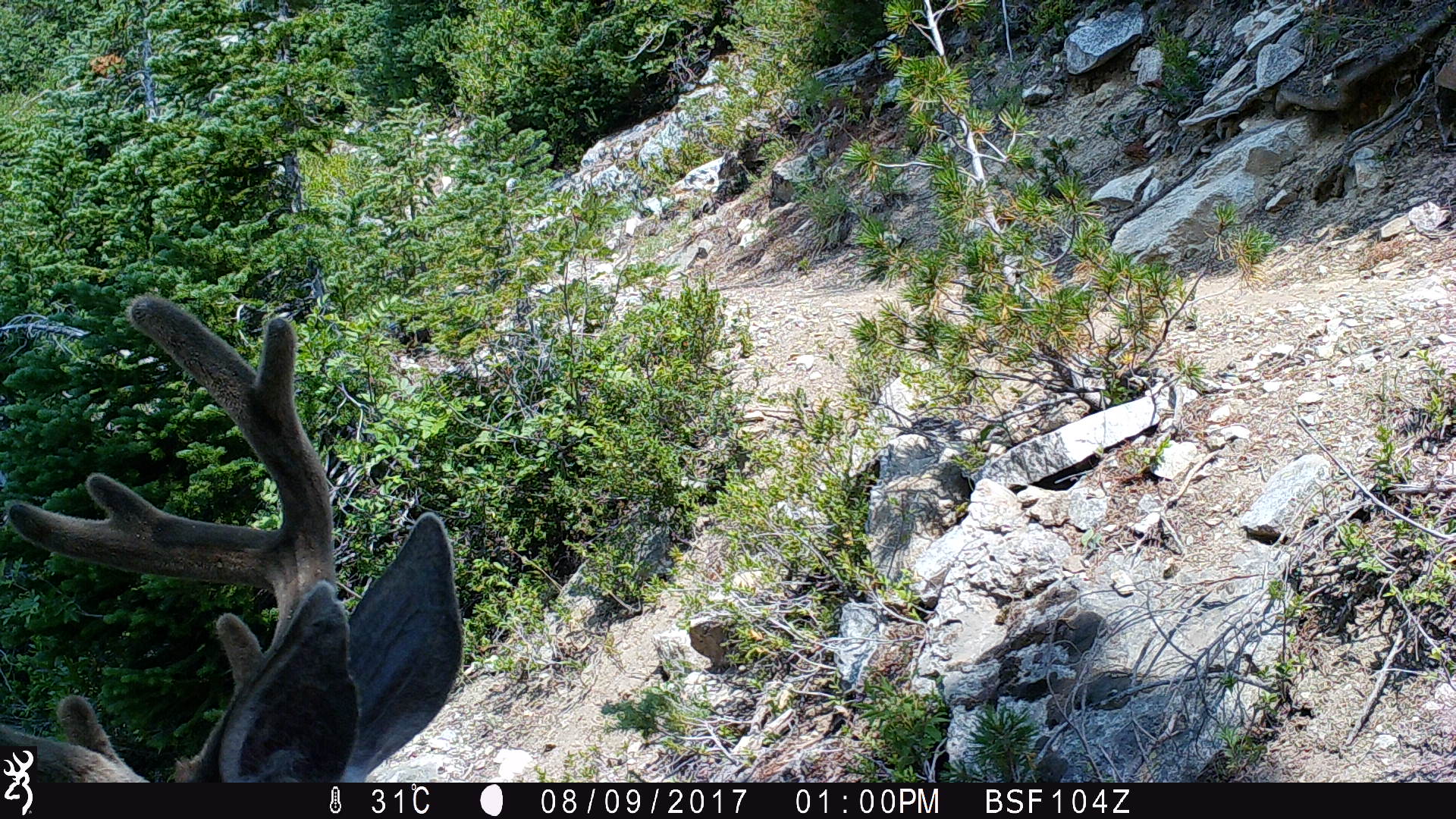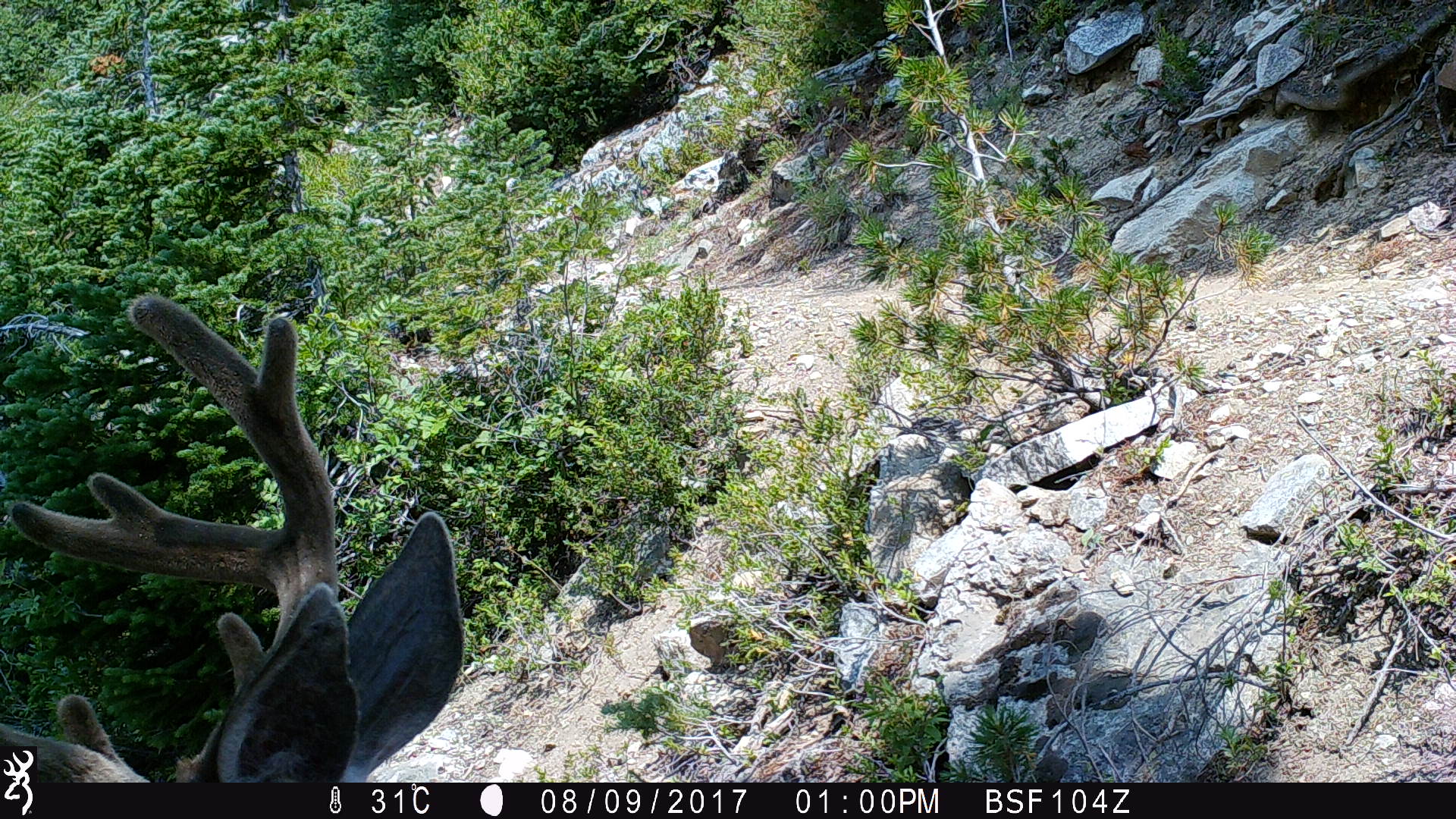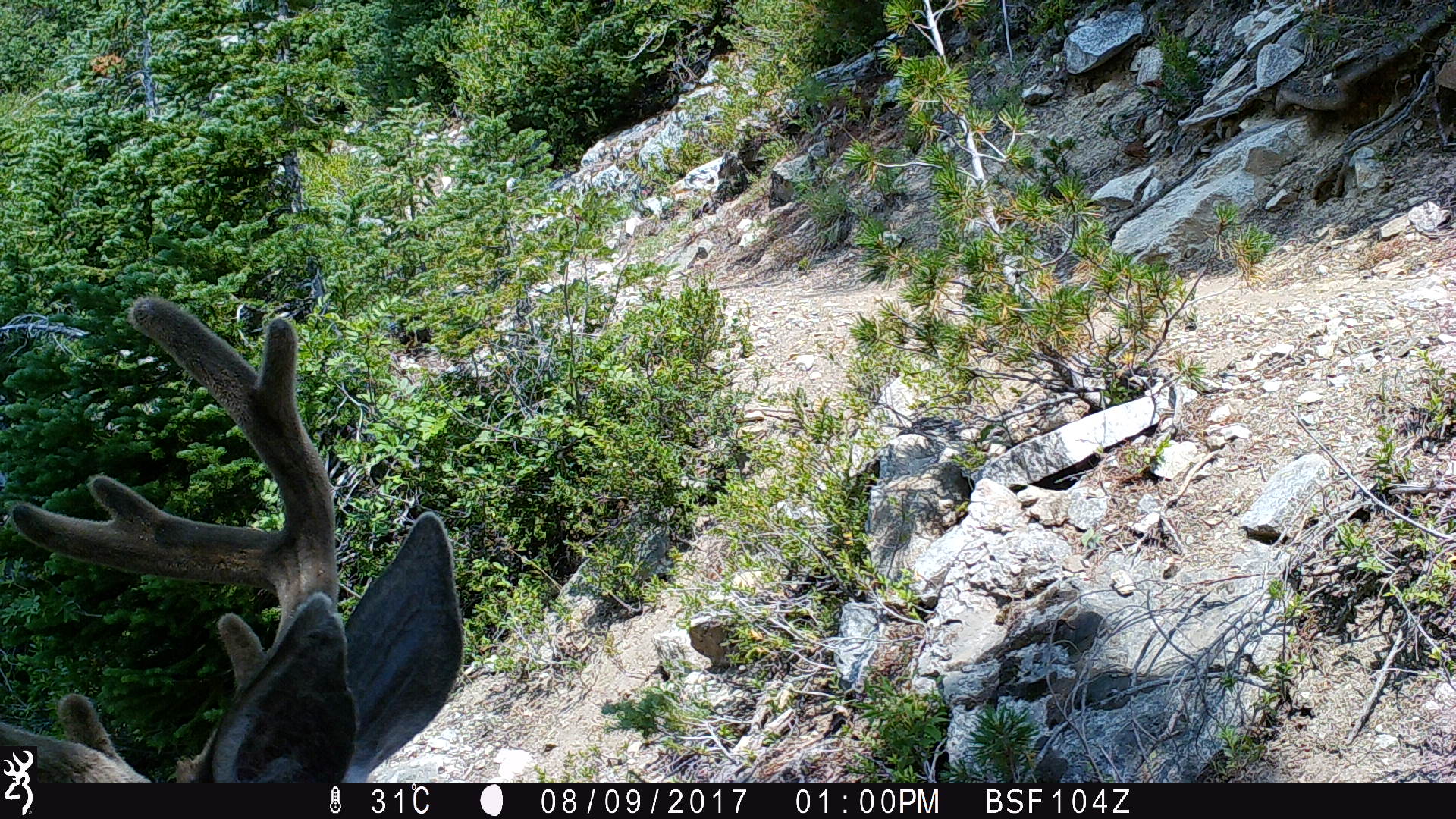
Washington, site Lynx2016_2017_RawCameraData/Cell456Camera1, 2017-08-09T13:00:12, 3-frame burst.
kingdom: Animalia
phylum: Chordata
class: Mammalia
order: Artiodactyla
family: Cervidae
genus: Odocoileus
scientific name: Odocoileus hemionus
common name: mule deer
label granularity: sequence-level